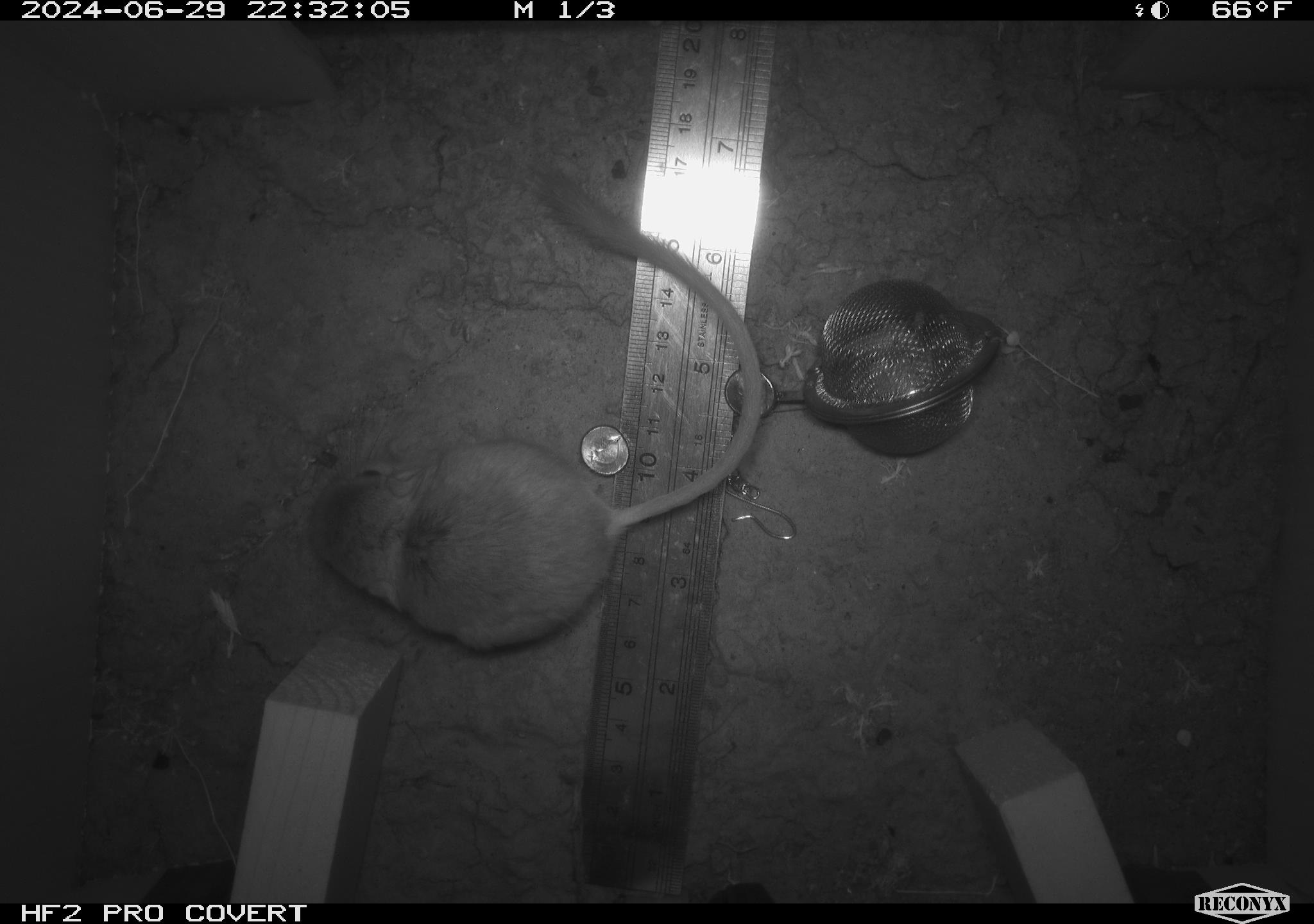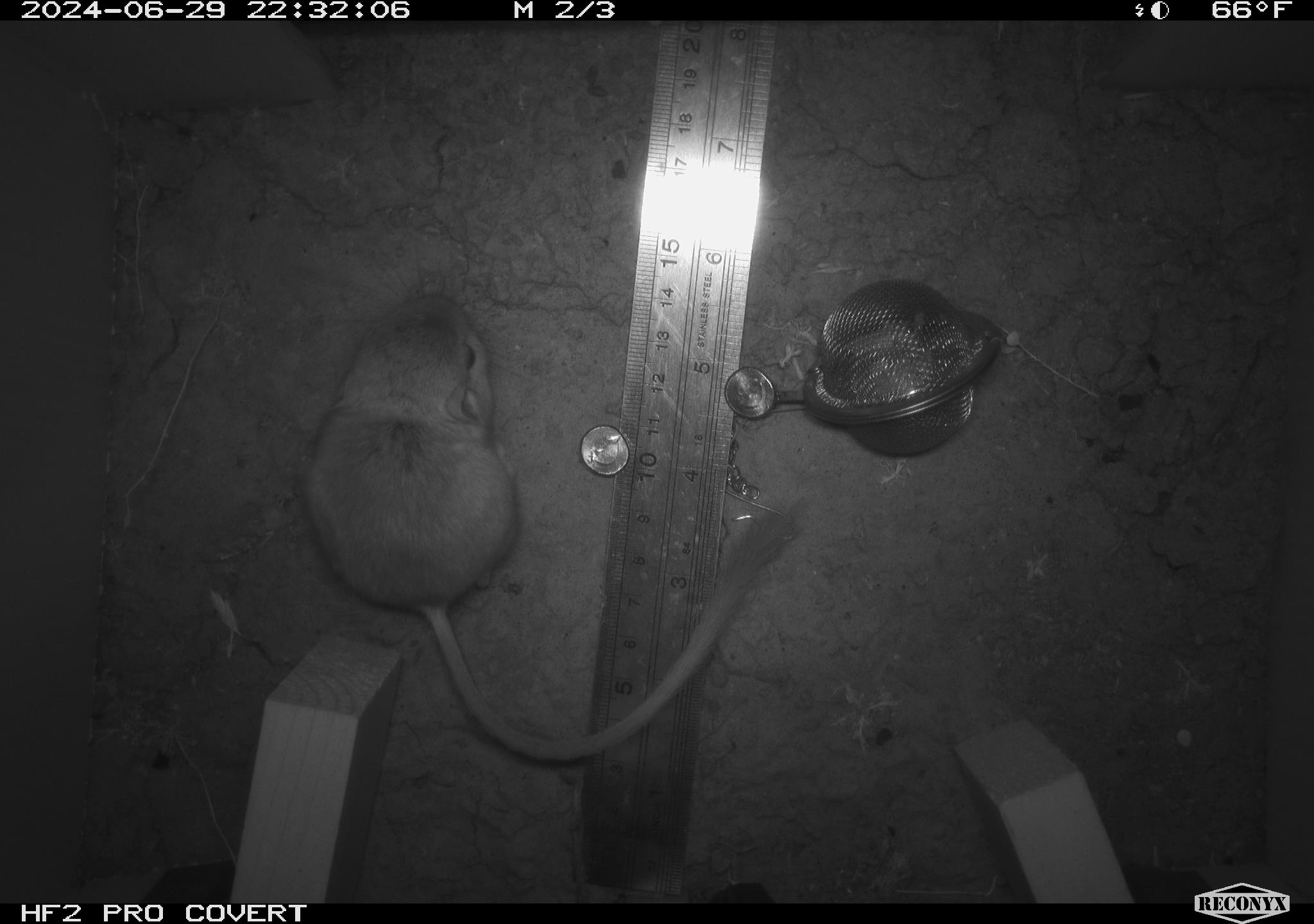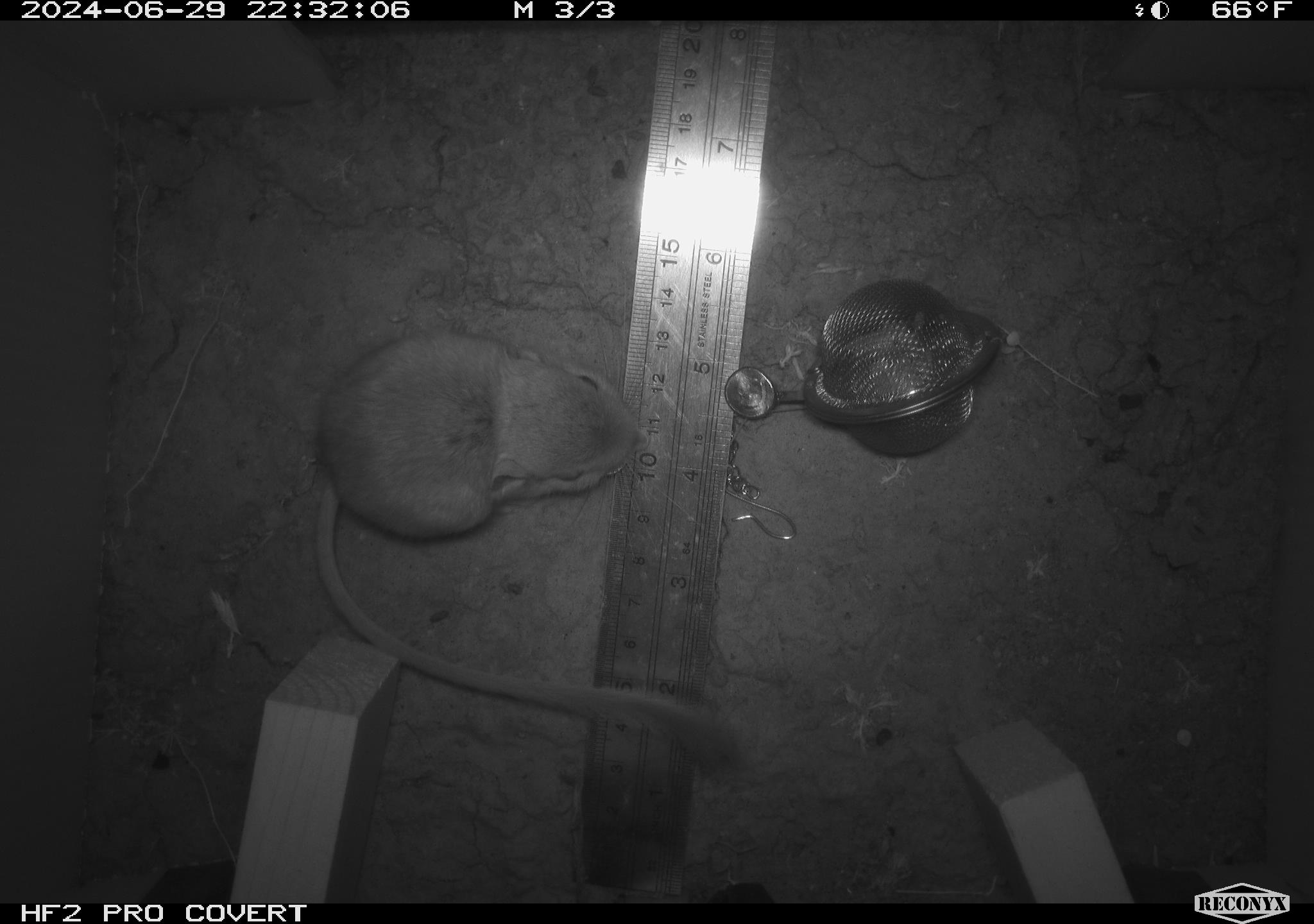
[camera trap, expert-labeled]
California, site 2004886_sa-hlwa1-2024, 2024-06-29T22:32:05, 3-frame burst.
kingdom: Animalia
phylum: Chordata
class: Mammalia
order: Rodentia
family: Heteromyidae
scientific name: Heteromyidae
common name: kangaroo rats and pocket mice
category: heteromyidae family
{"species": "heteromyidae family (kangaroo rats and pocket mice) (Heteromyidae)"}